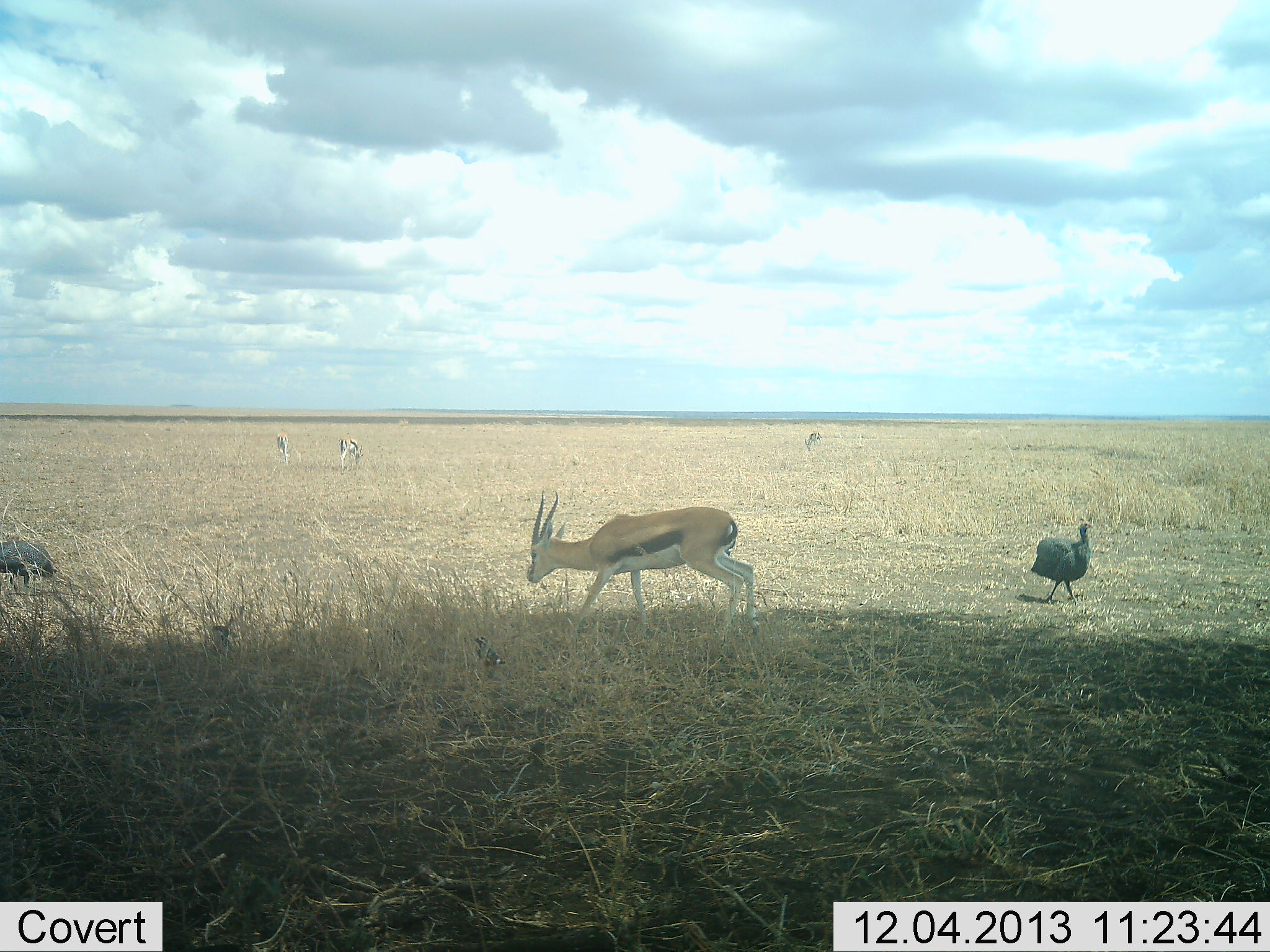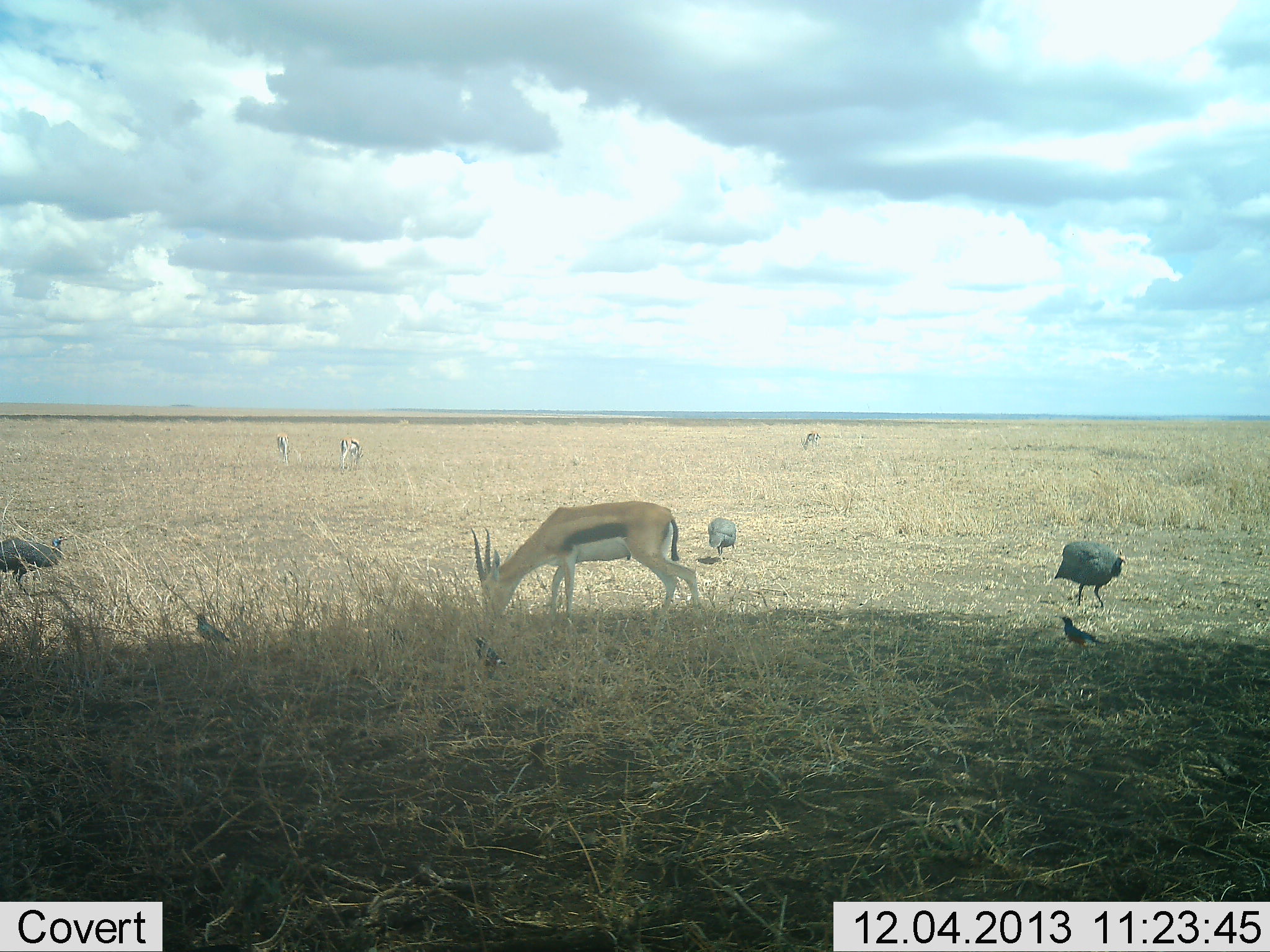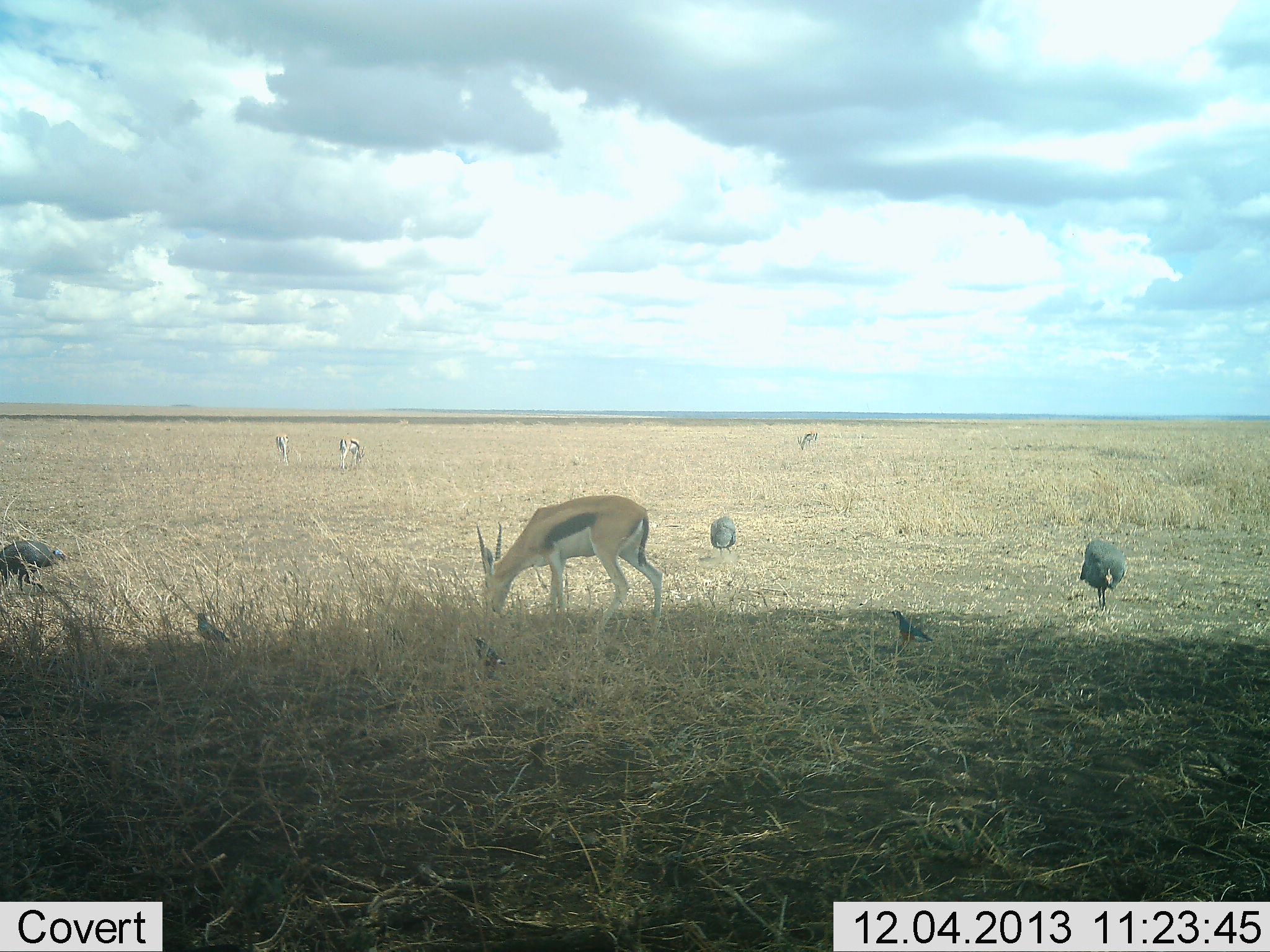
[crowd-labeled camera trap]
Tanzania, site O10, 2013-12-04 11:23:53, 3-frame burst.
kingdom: Animalia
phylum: Chordata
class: Mammalia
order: Artiodactyla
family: Bovidae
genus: Eudorcas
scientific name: Eudorcas thomsonii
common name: thomson's gazelle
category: gazellethomsons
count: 4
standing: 27%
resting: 0%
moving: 9%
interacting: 0%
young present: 0%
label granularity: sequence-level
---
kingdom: Animalia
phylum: Chordata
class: Aves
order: Galliformes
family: Numididae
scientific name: Numididae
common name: guinea fowl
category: guineafowl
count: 3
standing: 18%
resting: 9%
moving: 36%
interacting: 0%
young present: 0%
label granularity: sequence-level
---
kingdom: Animalia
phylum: Chordata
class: Aves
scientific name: Aves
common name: bird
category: otherbird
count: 3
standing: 80%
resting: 0%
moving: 60%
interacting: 0%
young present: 0%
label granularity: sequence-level